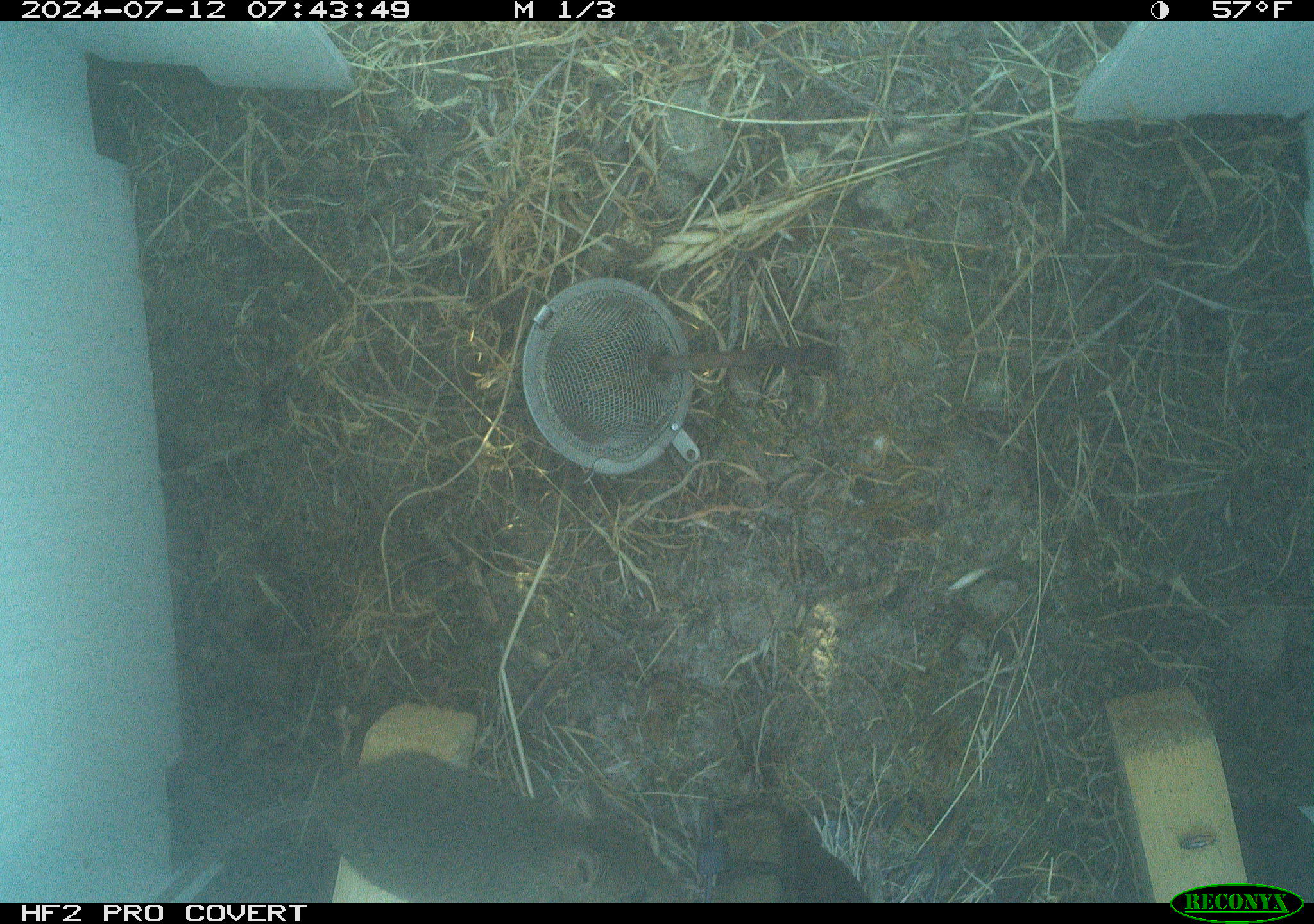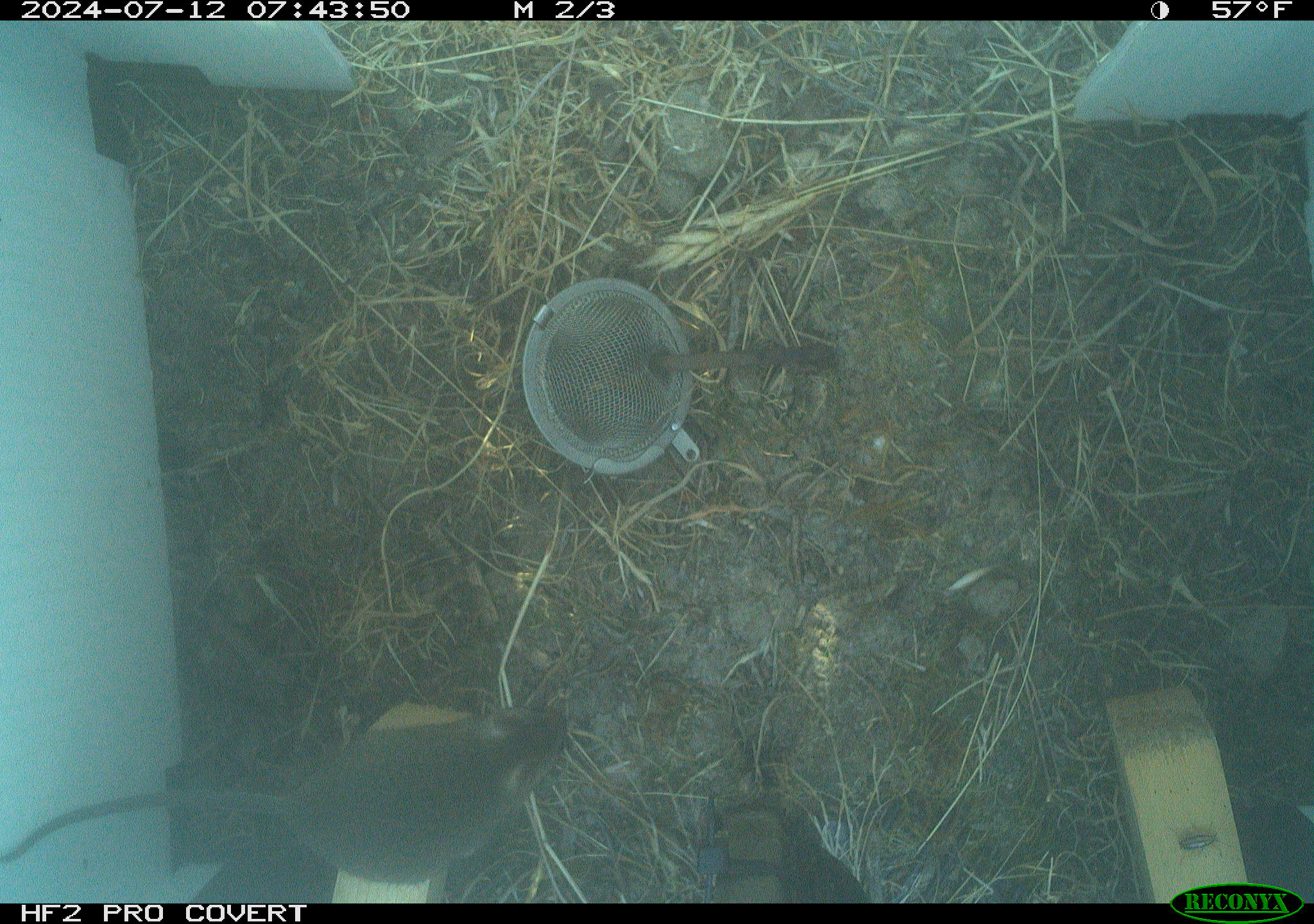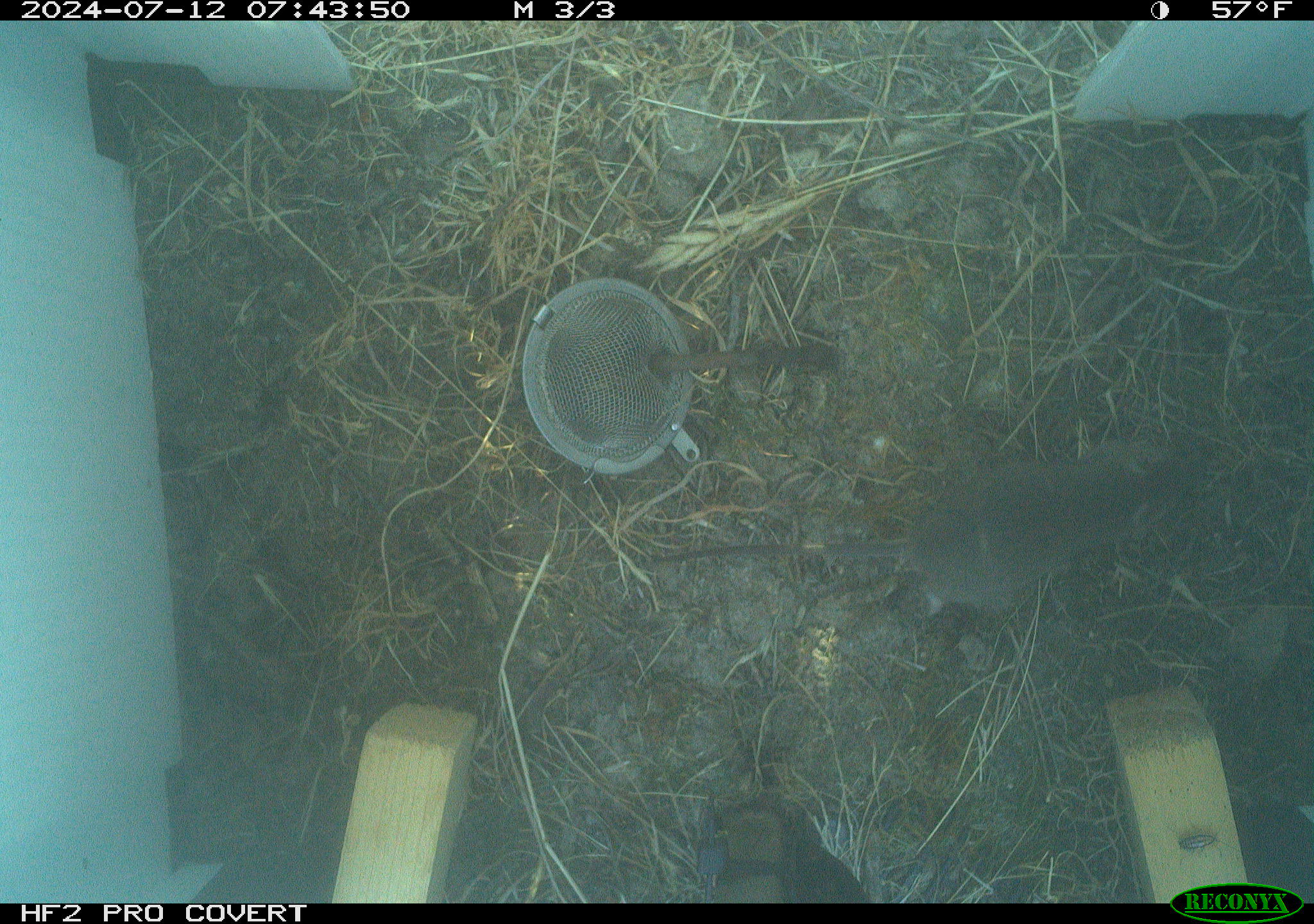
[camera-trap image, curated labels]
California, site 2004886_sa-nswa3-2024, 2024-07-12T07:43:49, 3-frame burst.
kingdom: Animalia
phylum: Chordata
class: Mammalia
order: Rodentia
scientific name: Rodentia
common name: rodent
Rodent (Rodentia).